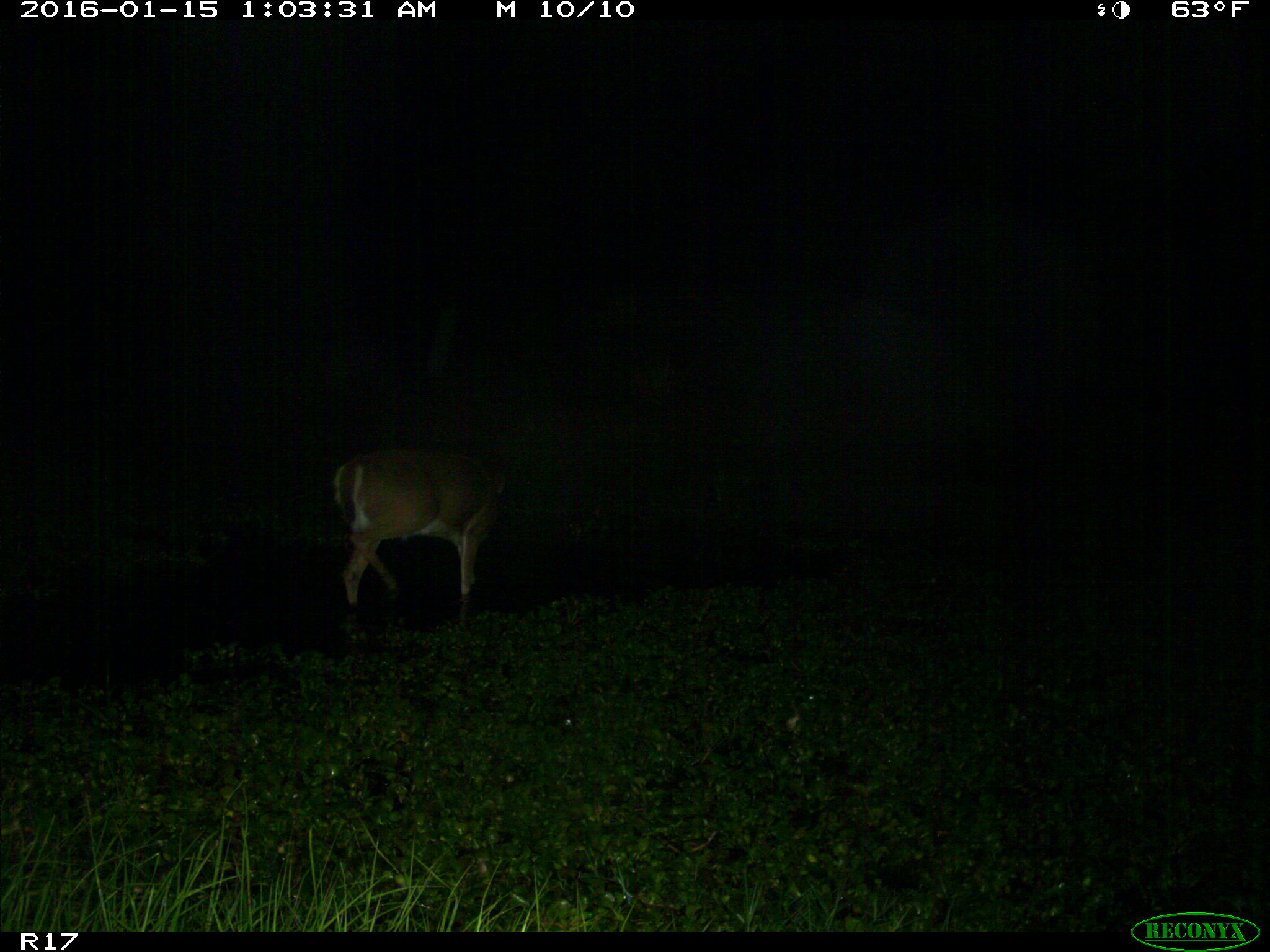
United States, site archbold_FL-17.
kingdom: Animalia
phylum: Chordata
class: Mammalia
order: Artiodactyla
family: Cervidae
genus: Odocoileus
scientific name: Odocoileus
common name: deer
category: unidentified deer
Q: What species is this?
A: Unidentified deer (deer) (Odocoileus).